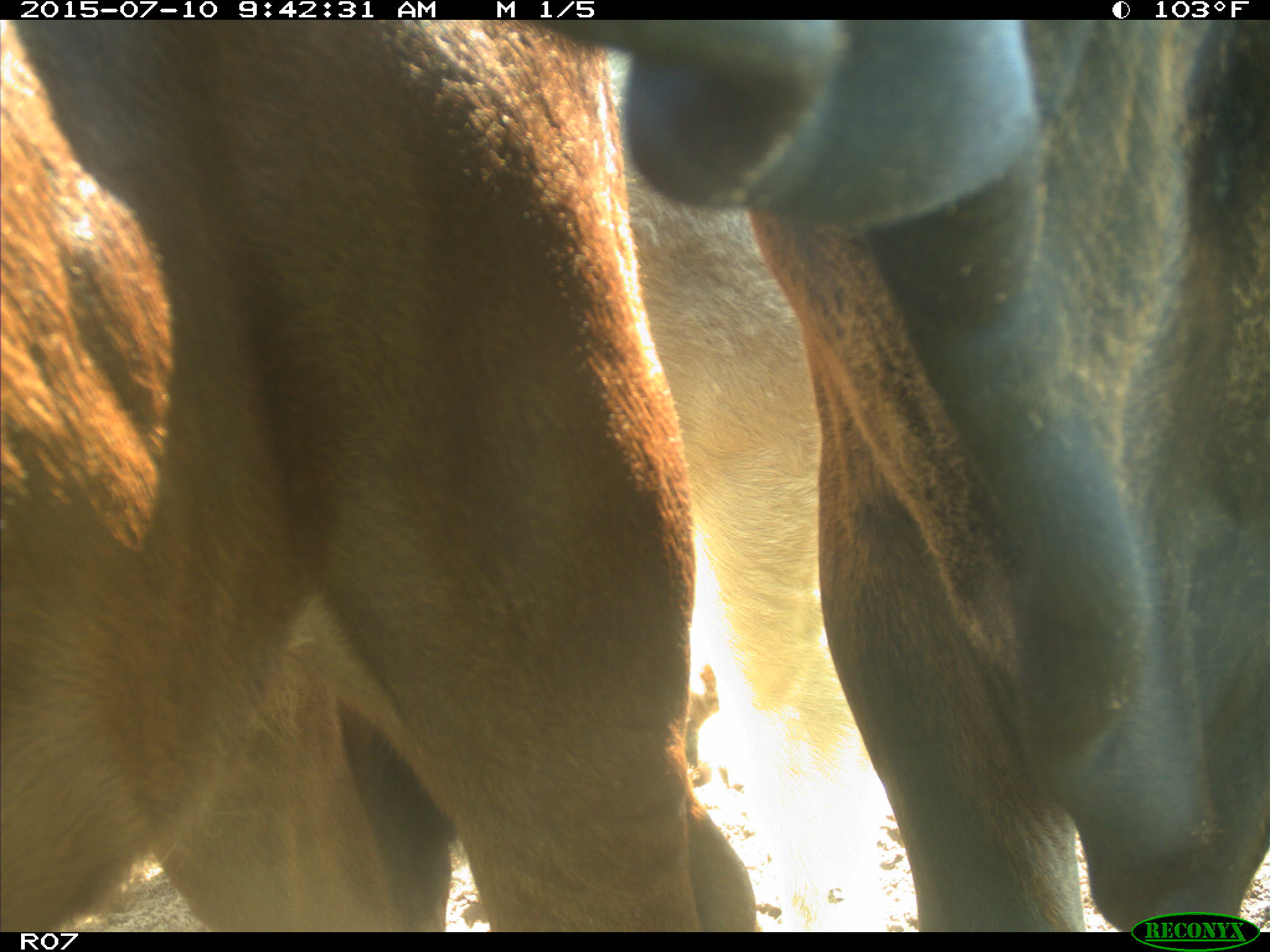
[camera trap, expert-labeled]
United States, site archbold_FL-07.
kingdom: Animalia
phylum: Chordata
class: Mammalia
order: Artiodactyla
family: Bovidae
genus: Bos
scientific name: Bos taurus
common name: domestic cow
Bos taurus (domestic cow).